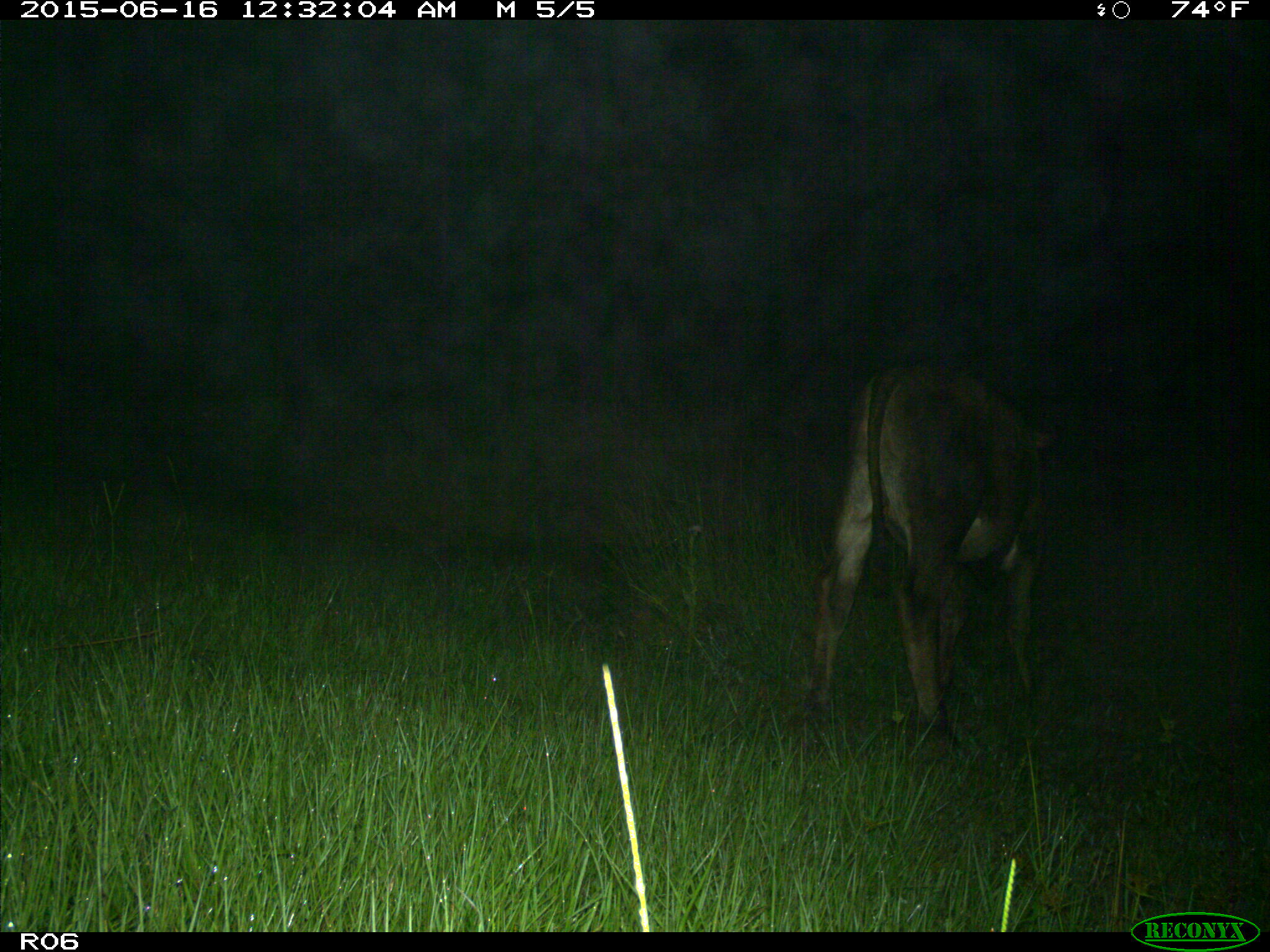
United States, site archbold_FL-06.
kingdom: Animalia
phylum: Chordata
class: Mammalia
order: Artiodactyla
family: Bovidae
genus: Bos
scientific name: Bos taurus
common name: domestic cow